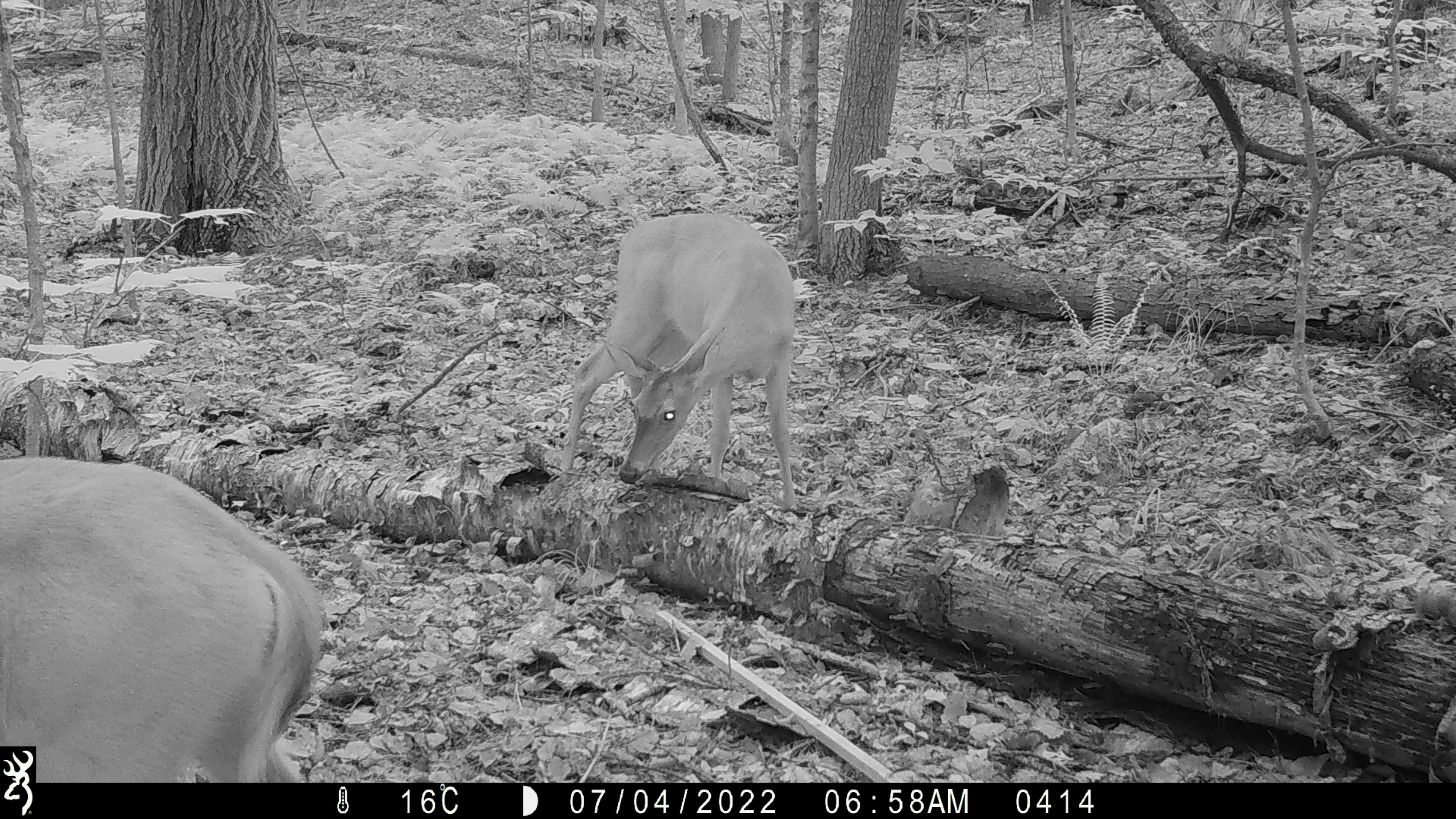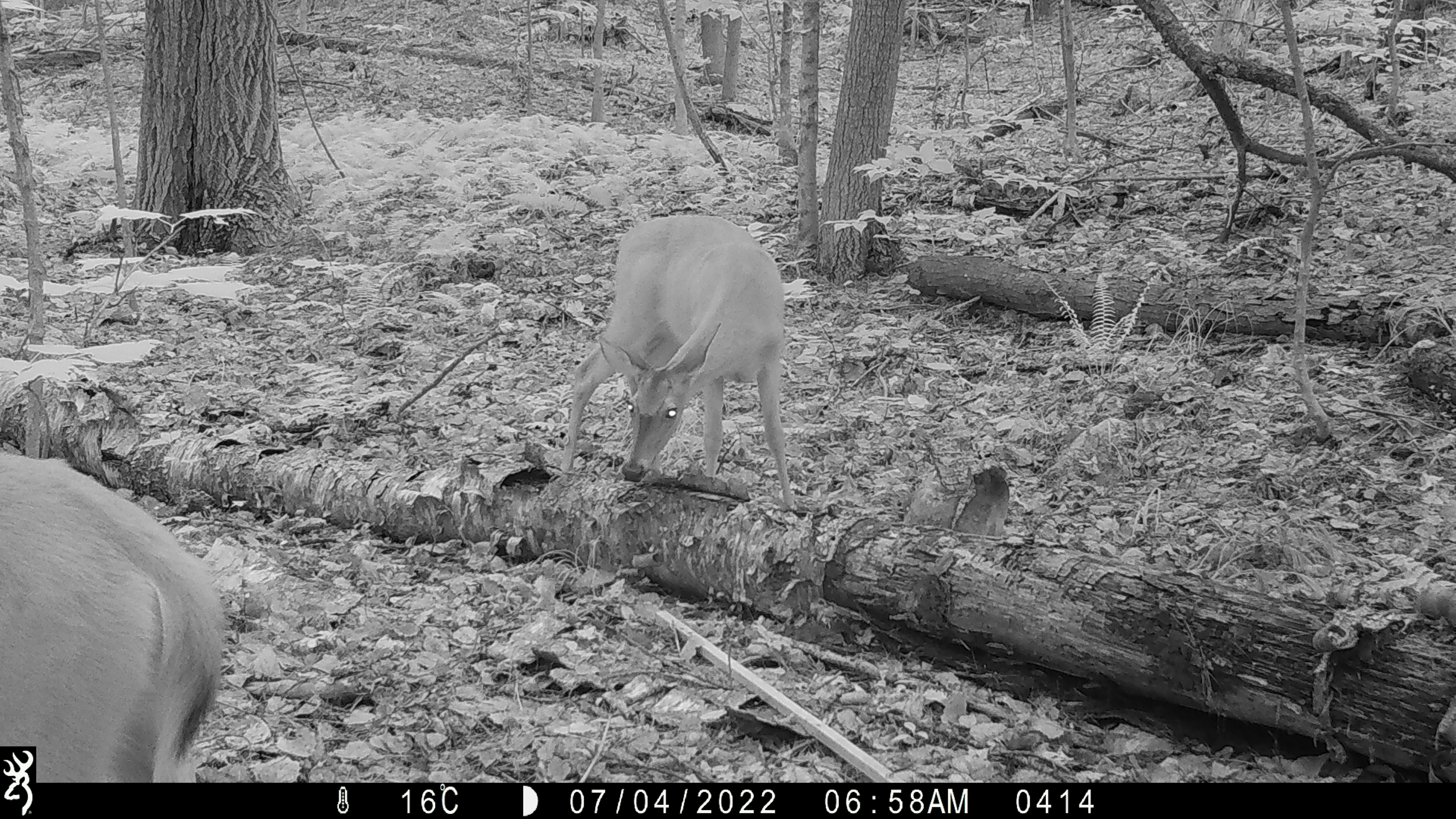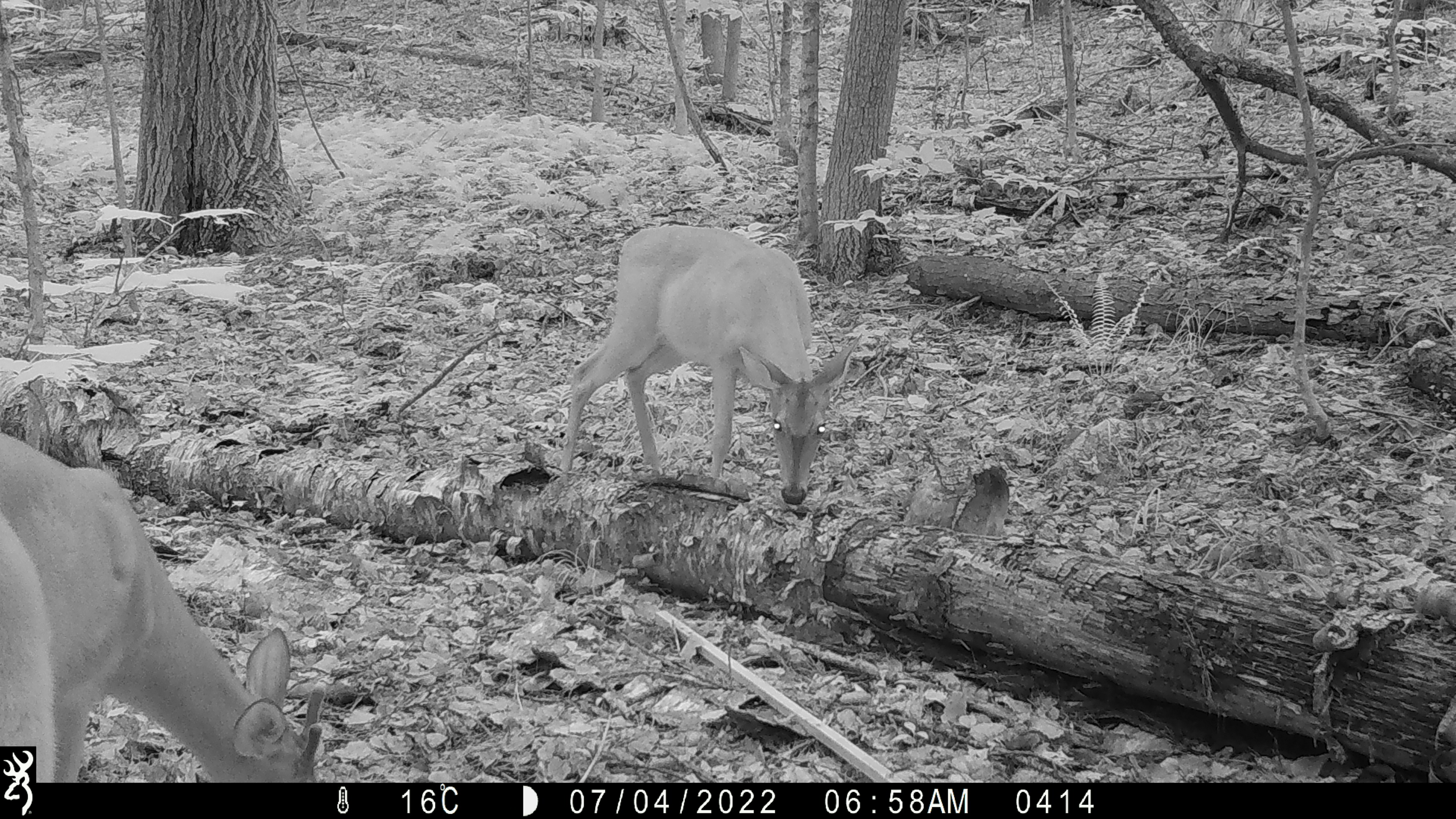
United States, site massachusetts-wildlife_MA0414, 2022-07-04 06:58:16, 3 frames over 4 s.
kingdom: Animalia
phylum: Chordata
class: Mammalia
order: Artiodactyla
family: Cervidae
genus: Odocoileus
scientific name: Odocoileus virginianus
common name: white-tailed deer